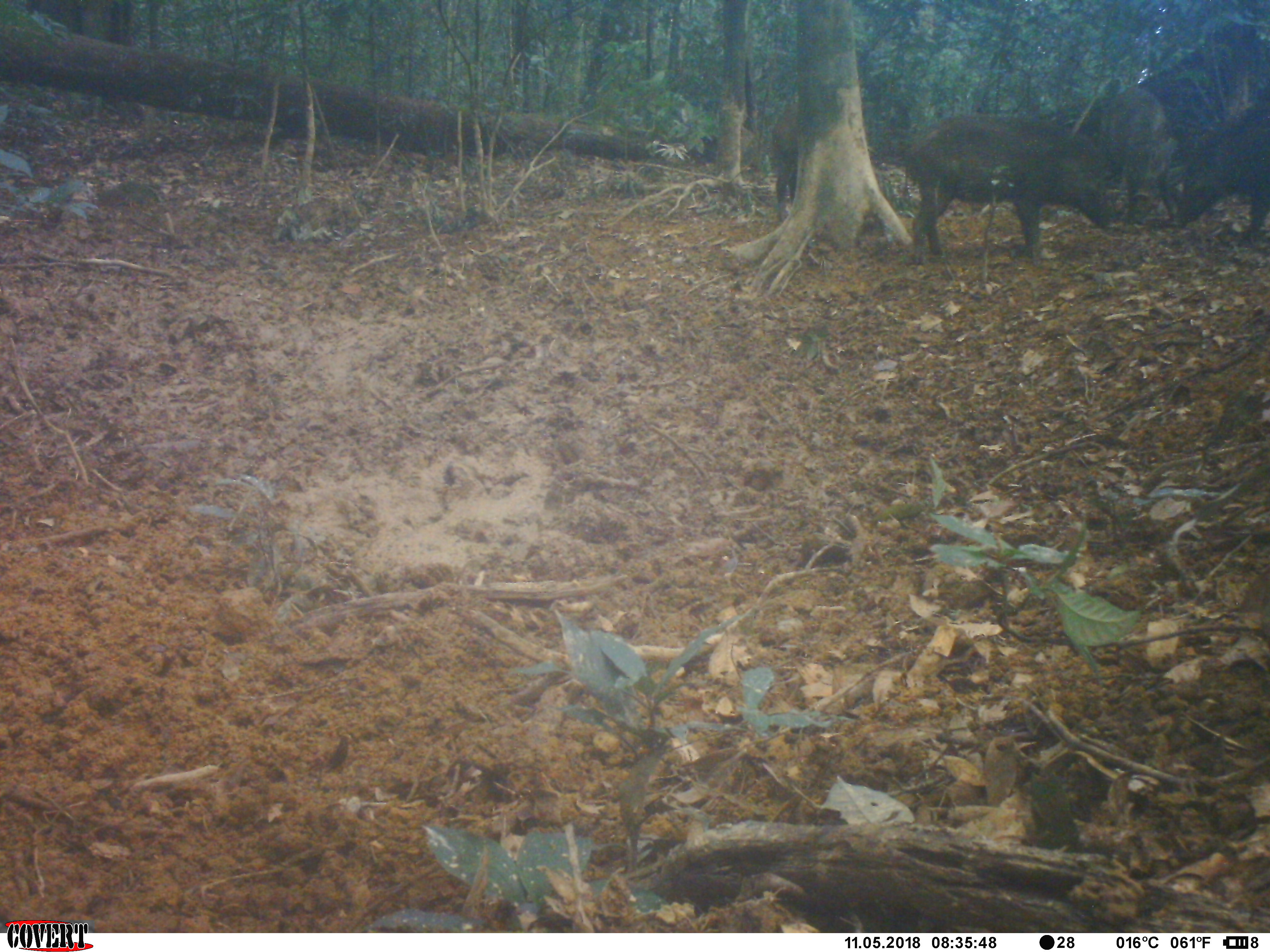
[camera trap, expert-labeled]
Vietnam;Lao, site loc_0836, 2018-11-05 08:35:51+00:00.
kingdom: Animalia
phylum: Chordata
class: Mammalia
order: Artiodactyla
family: Suidae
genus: Sus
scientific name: Sus scrofa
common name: eurasian wild pig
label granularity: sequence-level